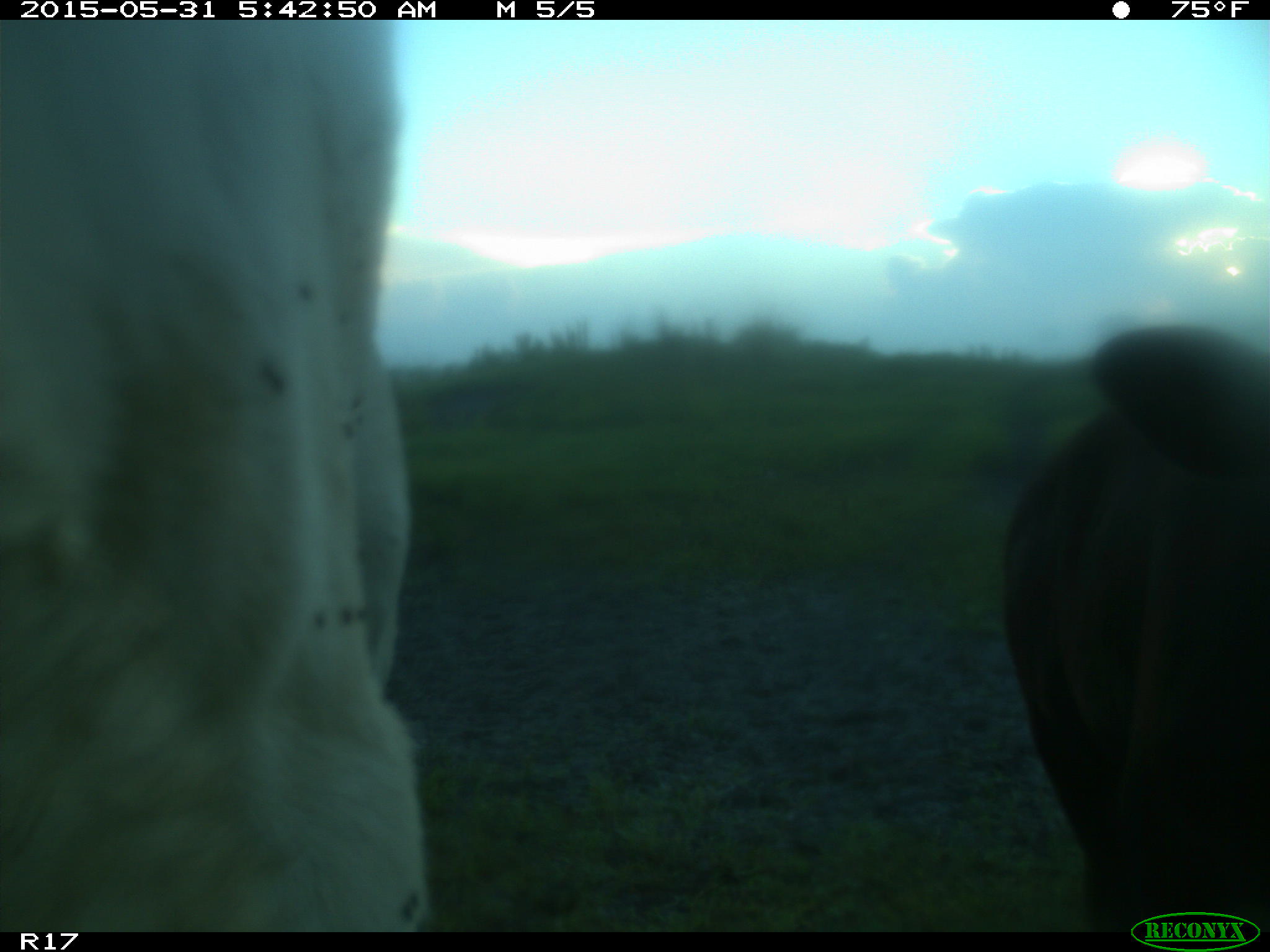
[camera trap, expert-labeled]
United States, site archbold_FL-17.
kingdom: Animalia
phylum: Chordata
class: Mammalia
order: Artiodactyla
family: Bovidae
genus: Bos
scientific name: Bos taurus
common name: domestic cow